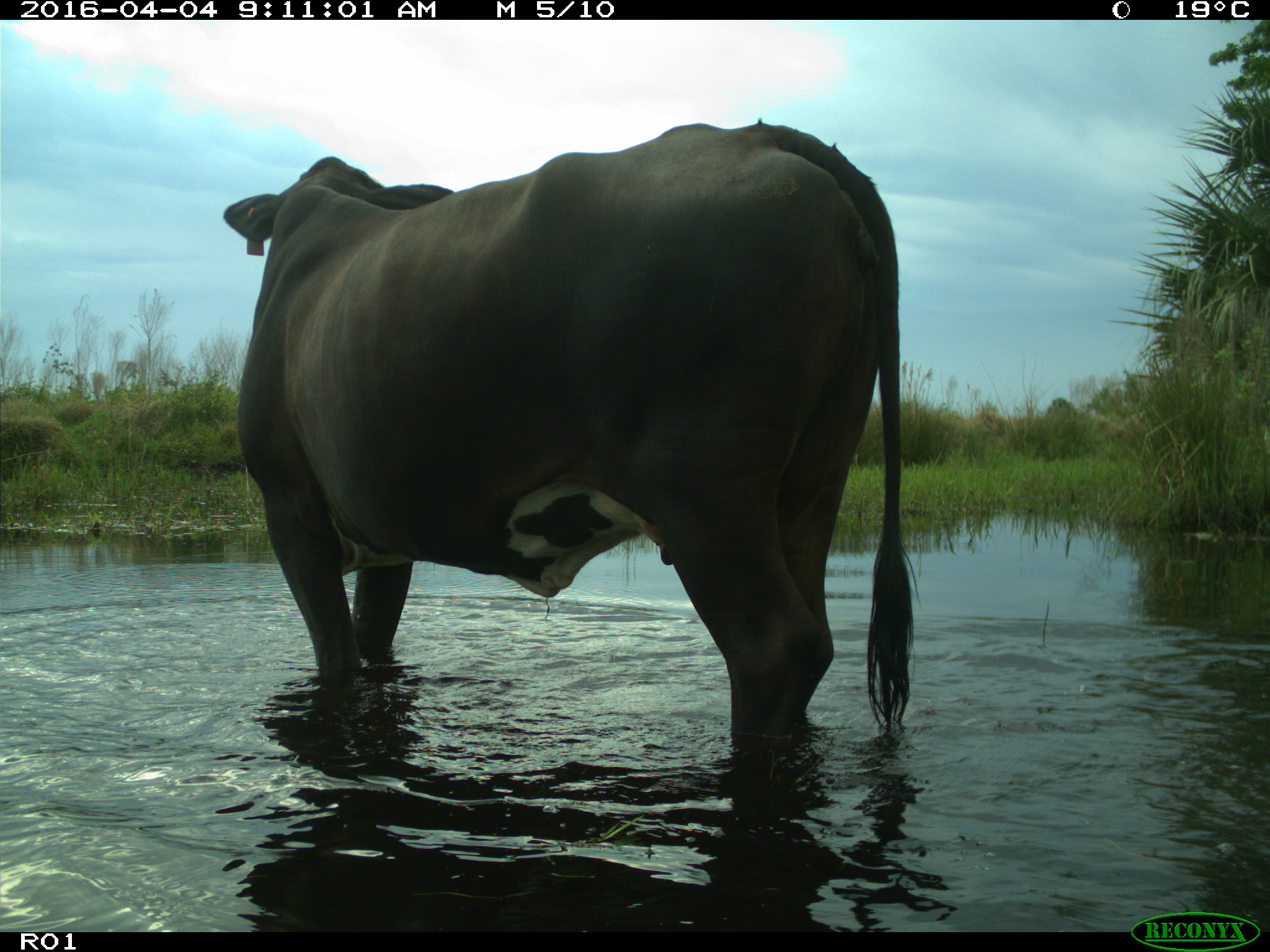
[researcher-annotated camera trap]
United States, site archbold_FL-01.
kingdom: Animalia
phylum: Chordata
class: Mammalia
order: Artiodactyla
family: Bovidae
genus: Bos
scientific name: Bos taurus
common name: domestic cow